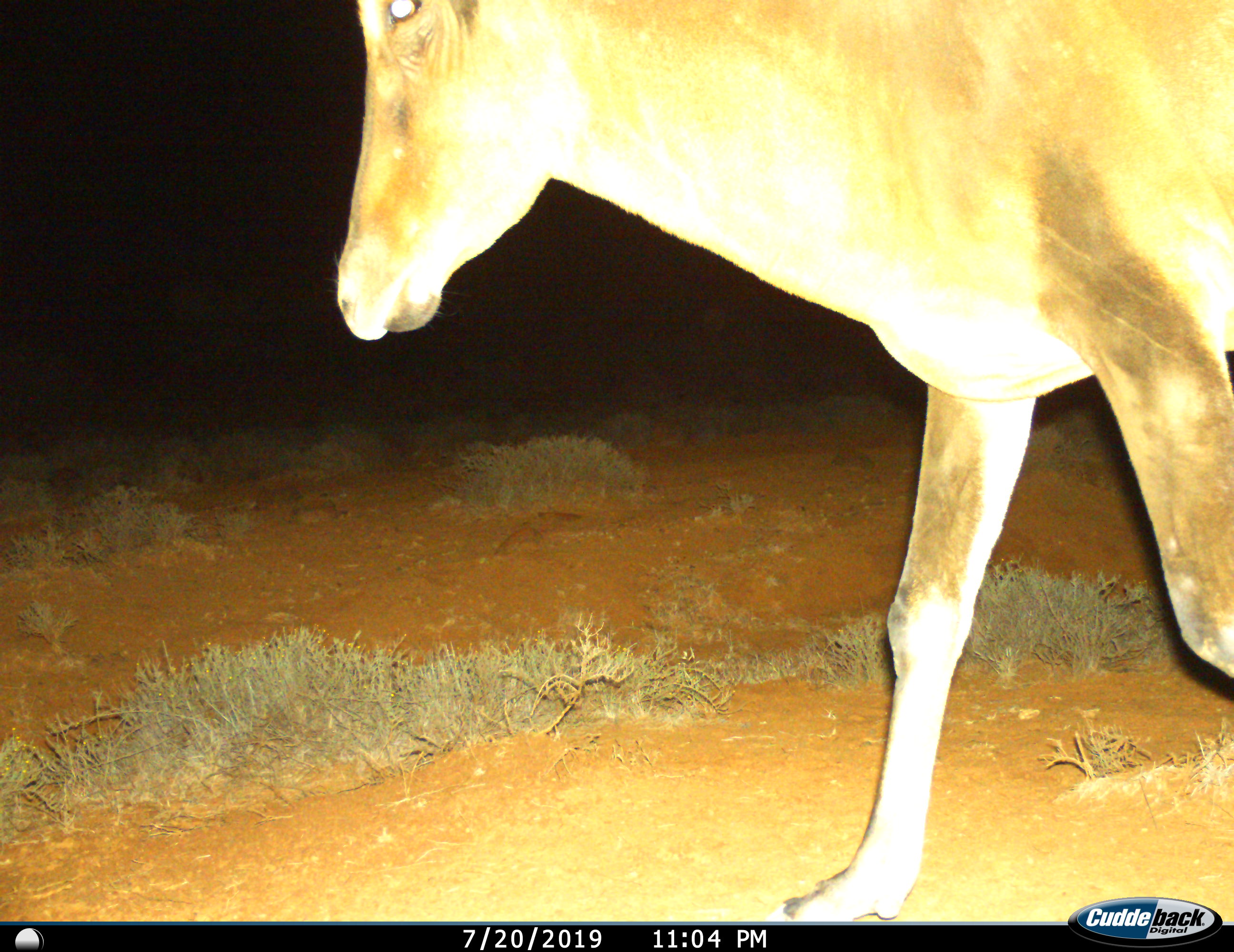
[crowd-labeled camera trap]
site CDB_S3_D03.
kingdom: Animalia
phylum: Chordata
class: Mammalia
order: Artiodactyla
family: Bovidae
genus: Alcelaphus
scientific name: Alcelaphus buselaphus caama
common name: red hartebeest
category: hartebeestred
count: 1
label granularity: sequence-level